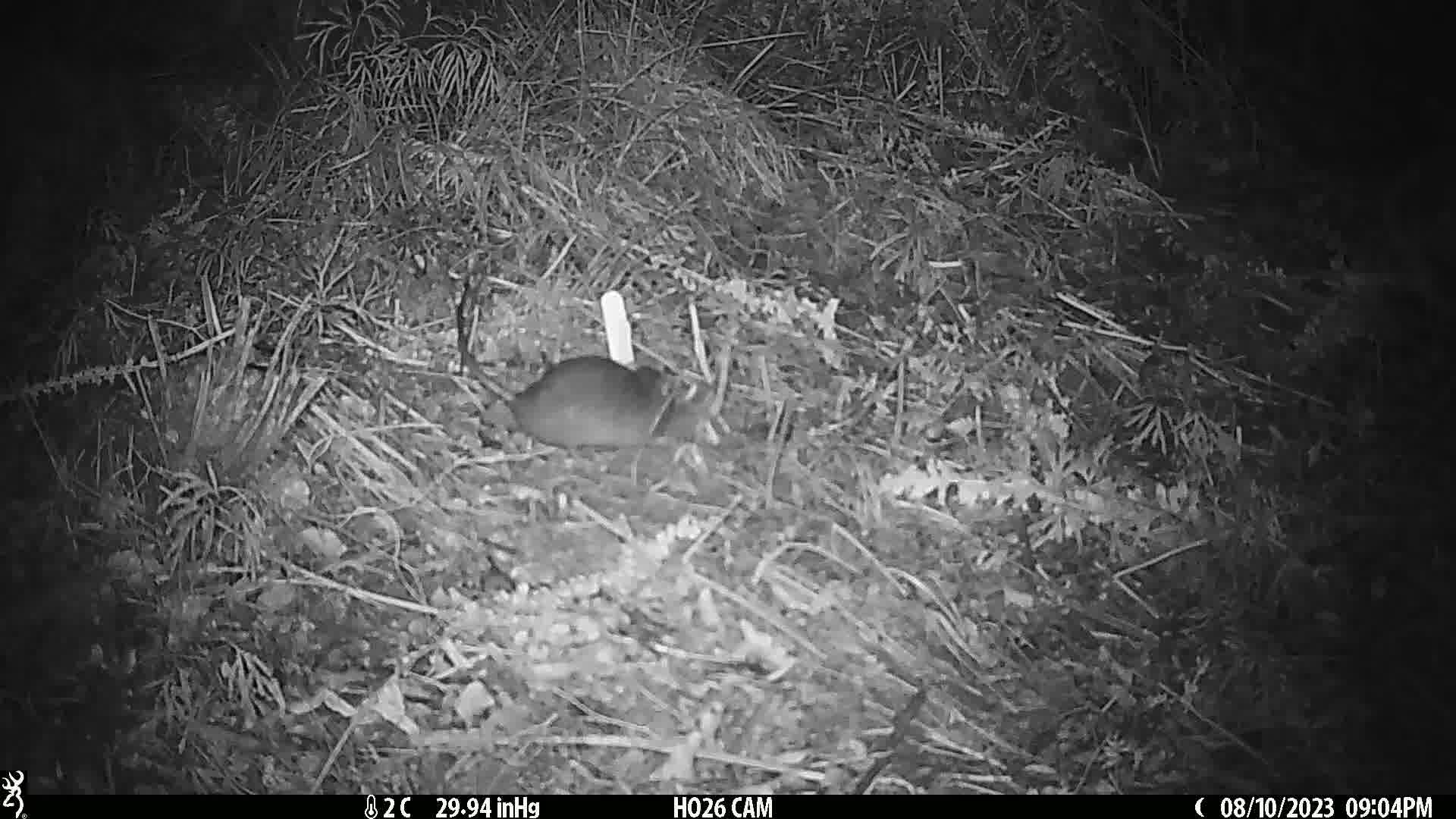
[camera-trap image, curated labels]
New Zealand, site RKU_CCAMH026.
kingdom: Animalia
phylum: Chordata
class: Mammalia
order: Rodentia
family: Muridae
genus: Rattus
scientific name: Rattus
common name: rat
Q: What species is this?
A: Rat (Rattus).